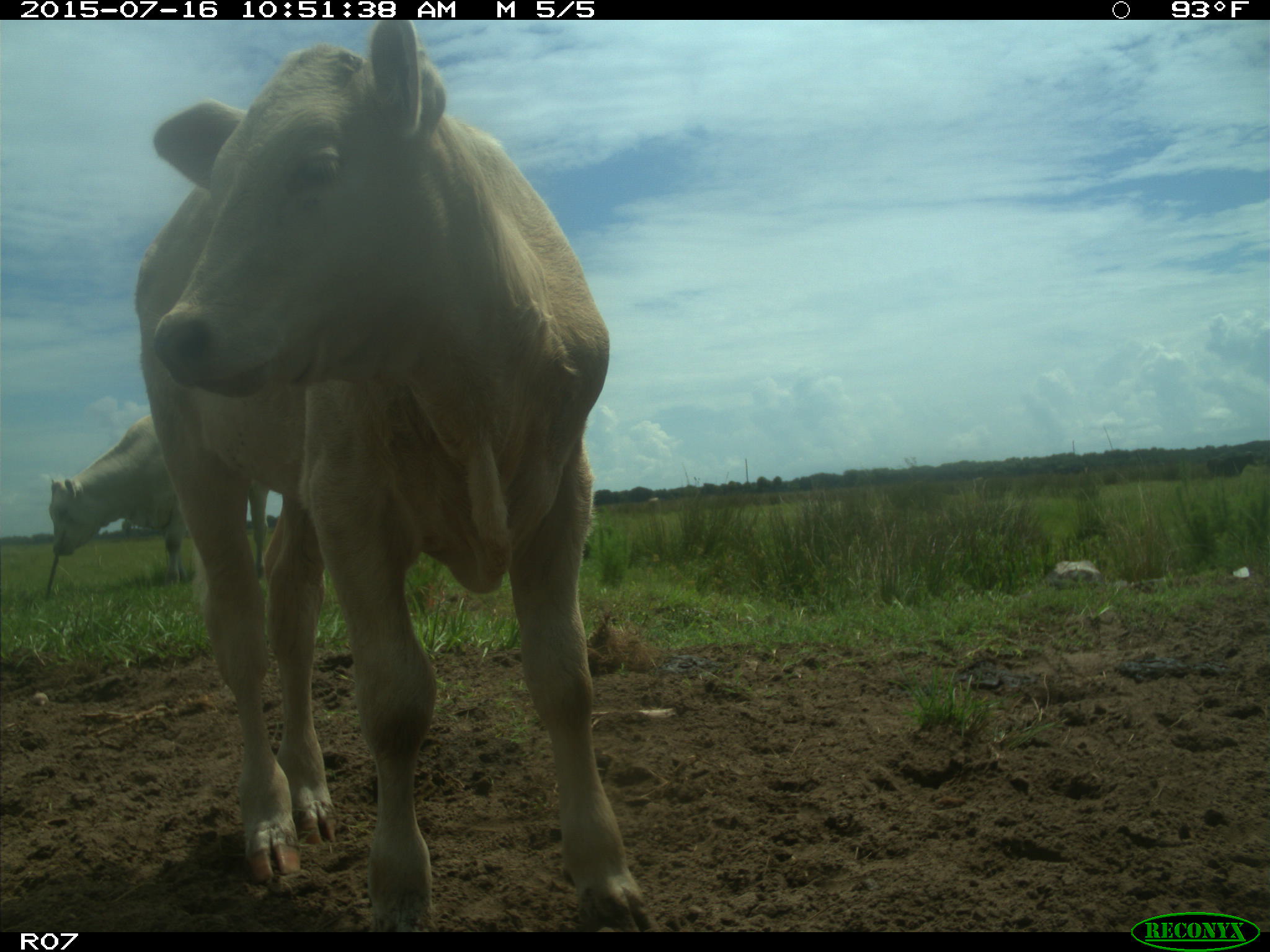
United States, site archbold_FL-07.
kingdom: Animalia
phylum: Chordata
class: Mammalia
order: Artiodactyla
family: Bovidae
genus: Bos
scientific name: Bos taurus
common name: domestic cow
Bos taurus (domestic cow).